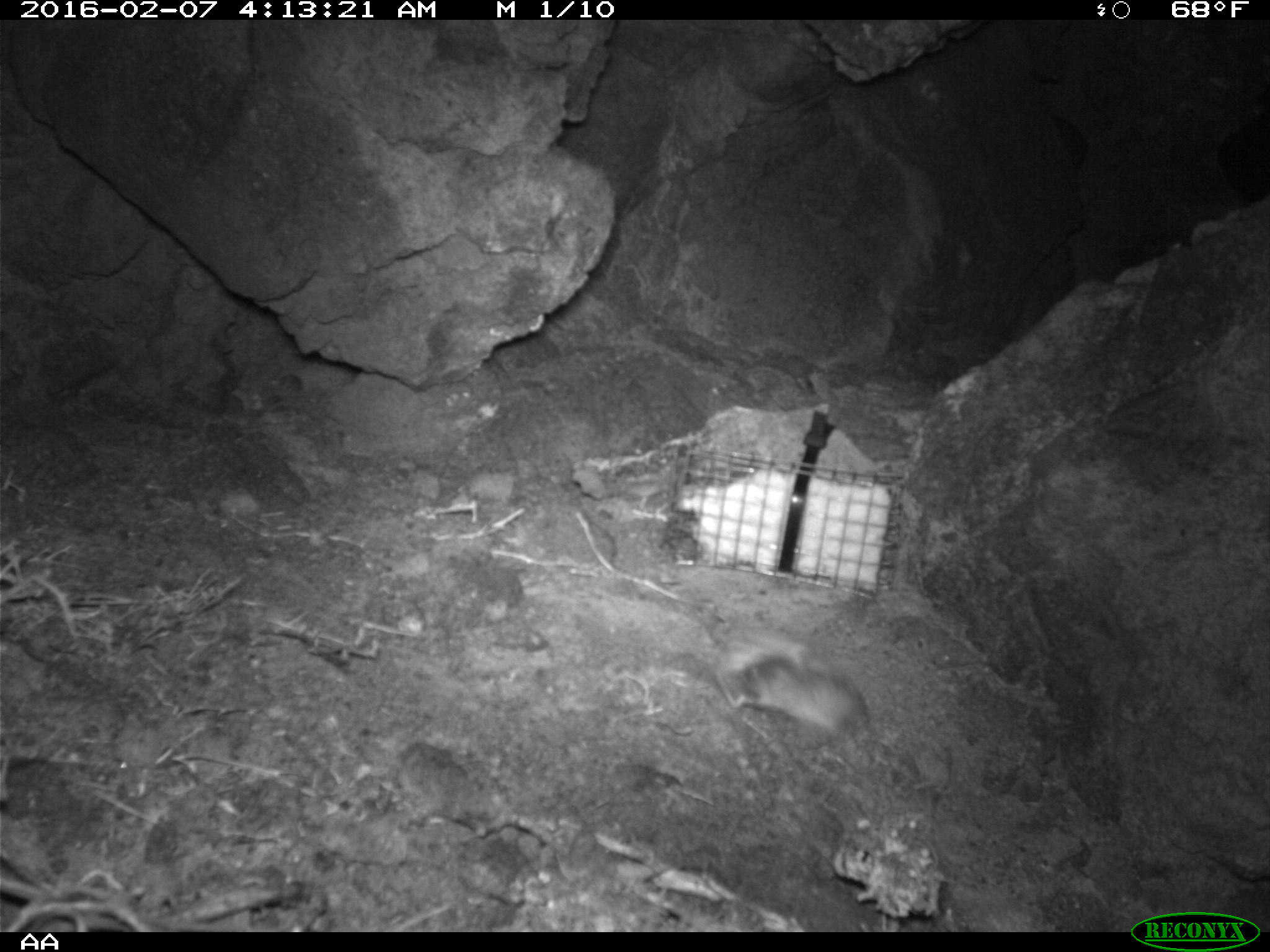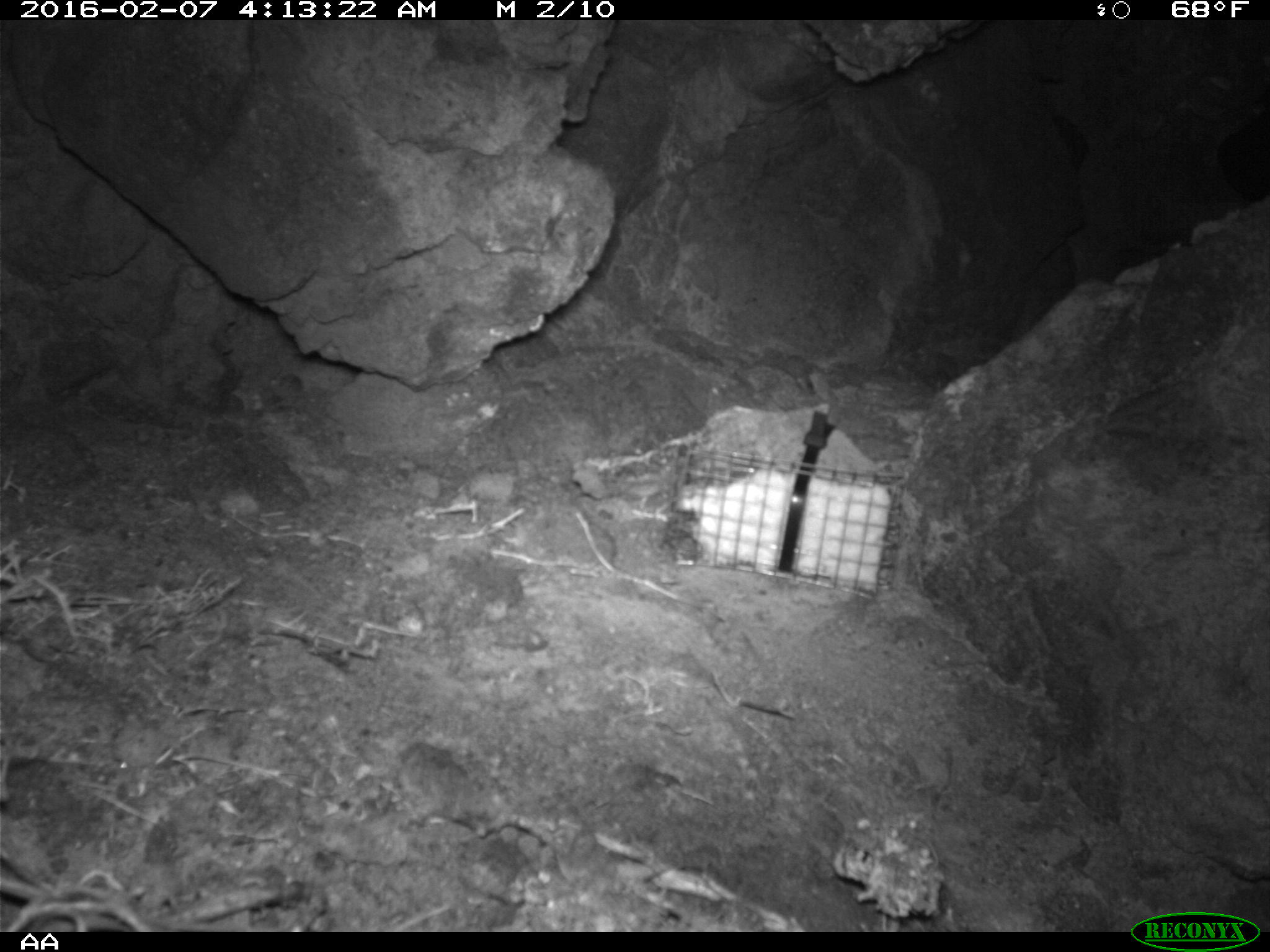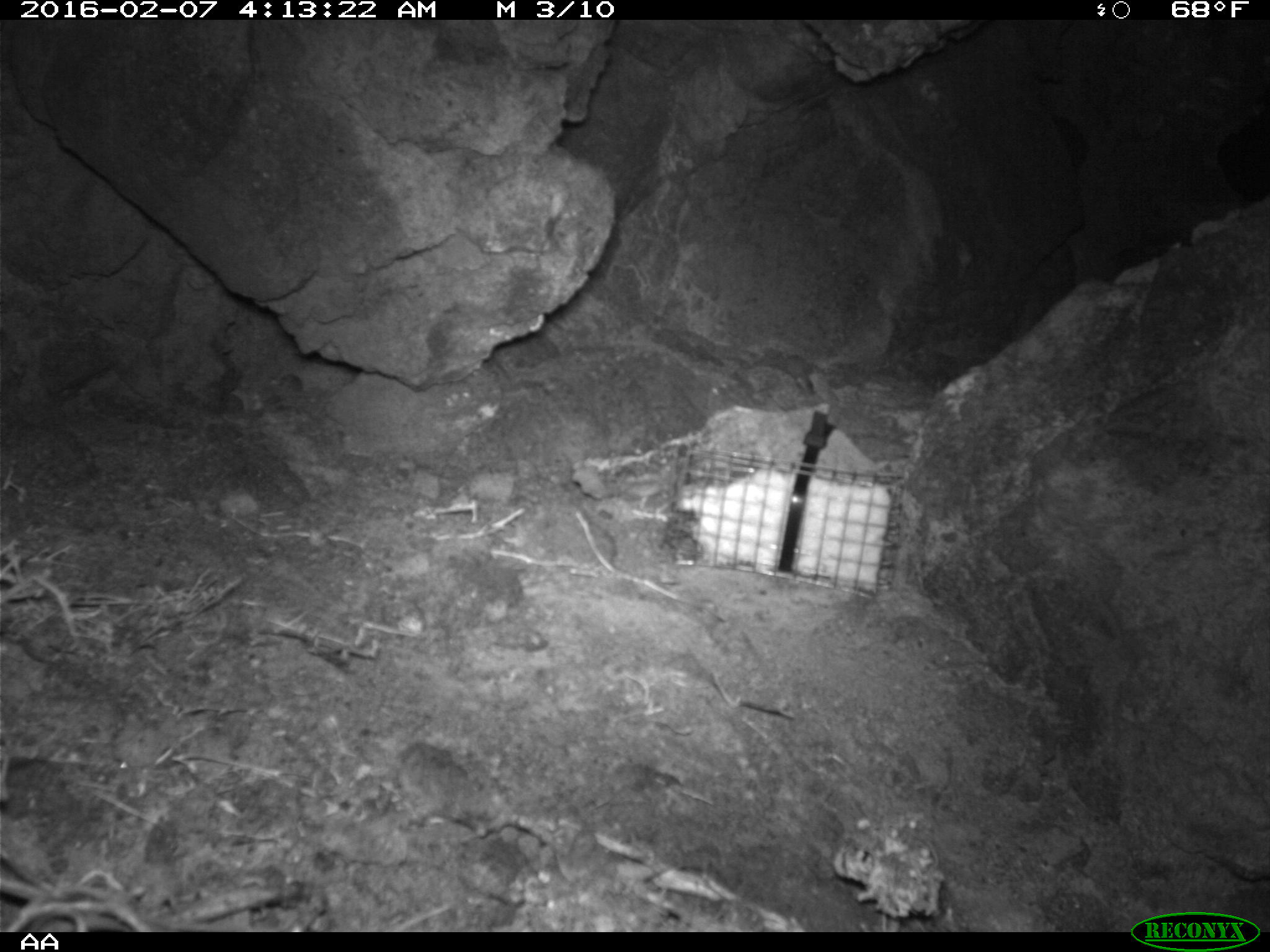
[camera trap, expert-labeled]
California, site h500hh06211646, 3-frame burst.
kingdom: Animalia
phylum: Chordata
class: Mammalia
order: Rodentia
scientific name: Rodentia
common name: rodent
Rodent (Rodentia).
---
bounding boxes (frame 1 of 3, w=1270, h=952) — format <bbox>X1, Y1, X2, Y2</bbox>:
rodent: <bbox>717, 636, 869, 743</bbox>